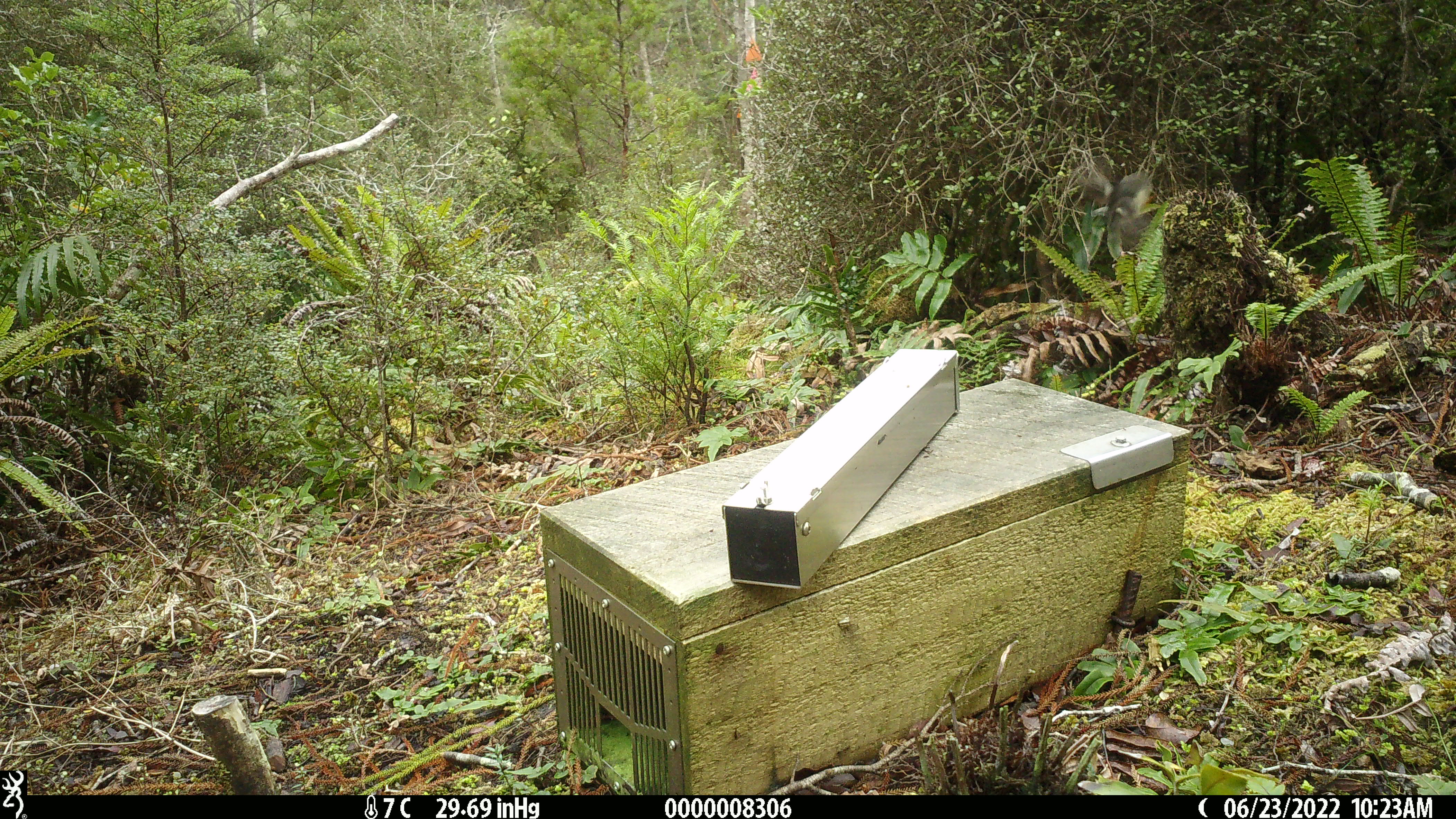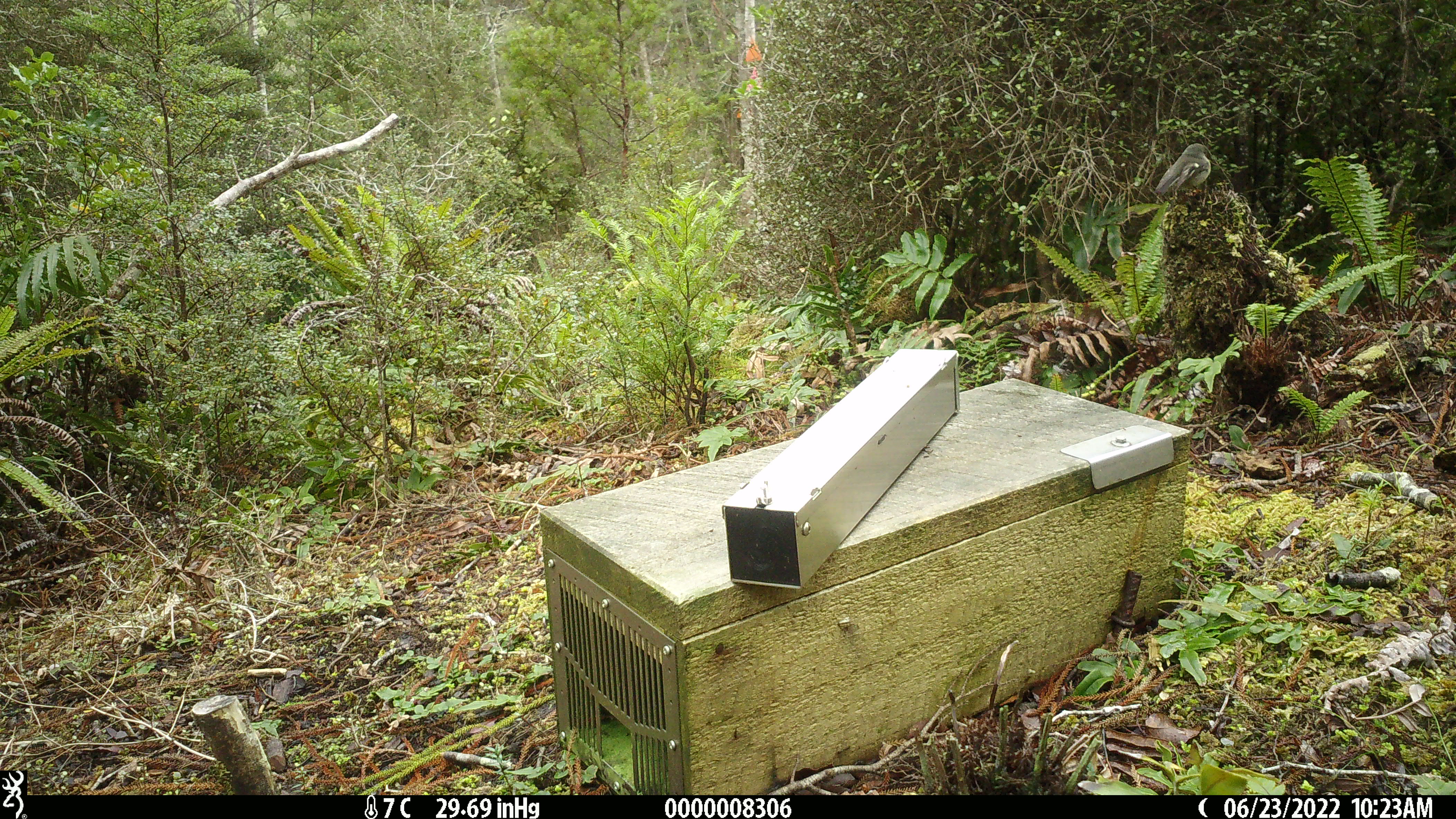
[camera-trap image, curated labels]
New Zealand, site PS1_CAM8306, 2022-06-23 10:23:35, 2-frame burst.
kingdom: Animalia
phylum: Chordata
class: Aves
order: Passeriformes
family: Petroicidae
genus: Petroica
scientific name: Petroica macrocephala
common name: tomtit